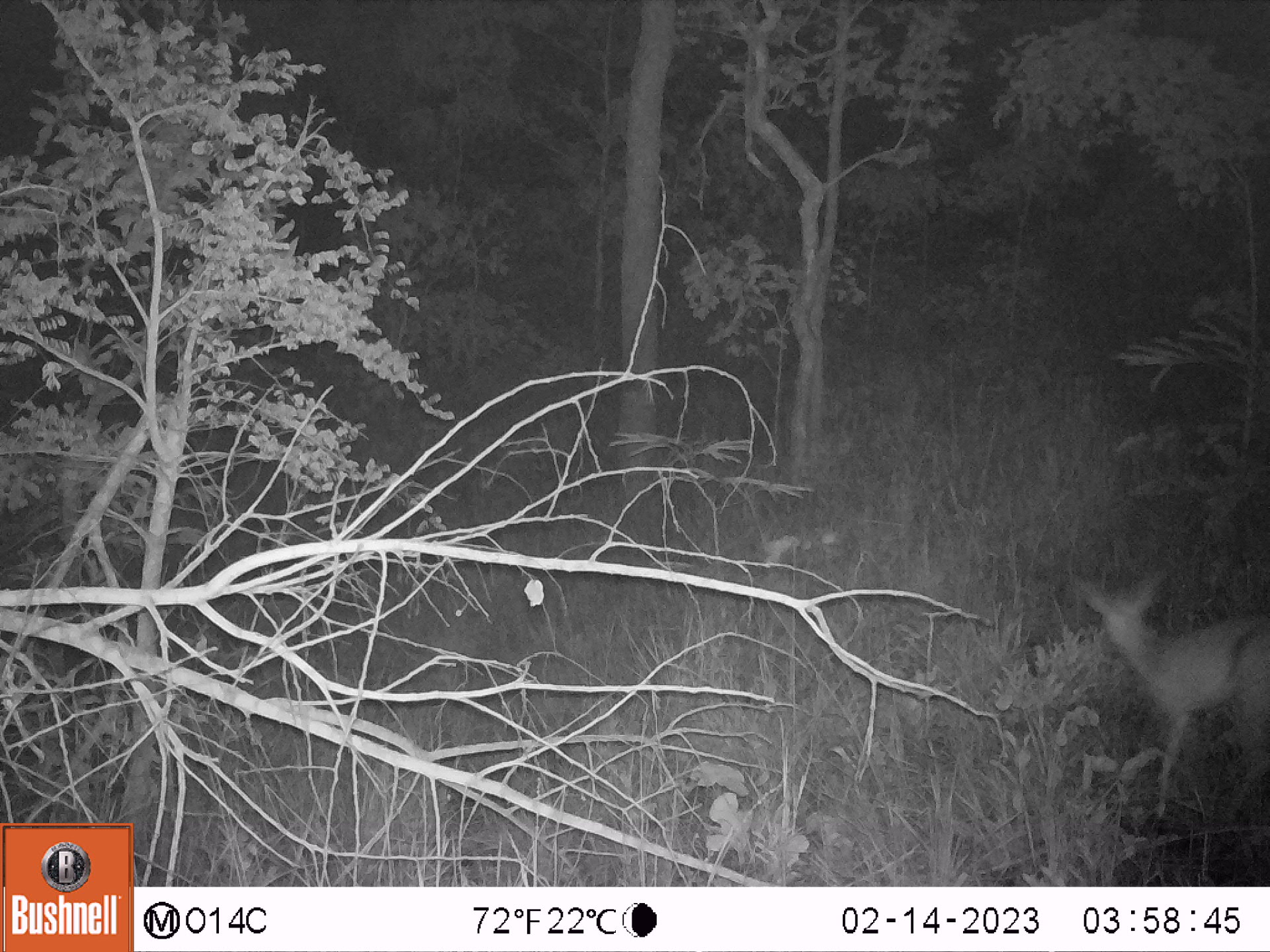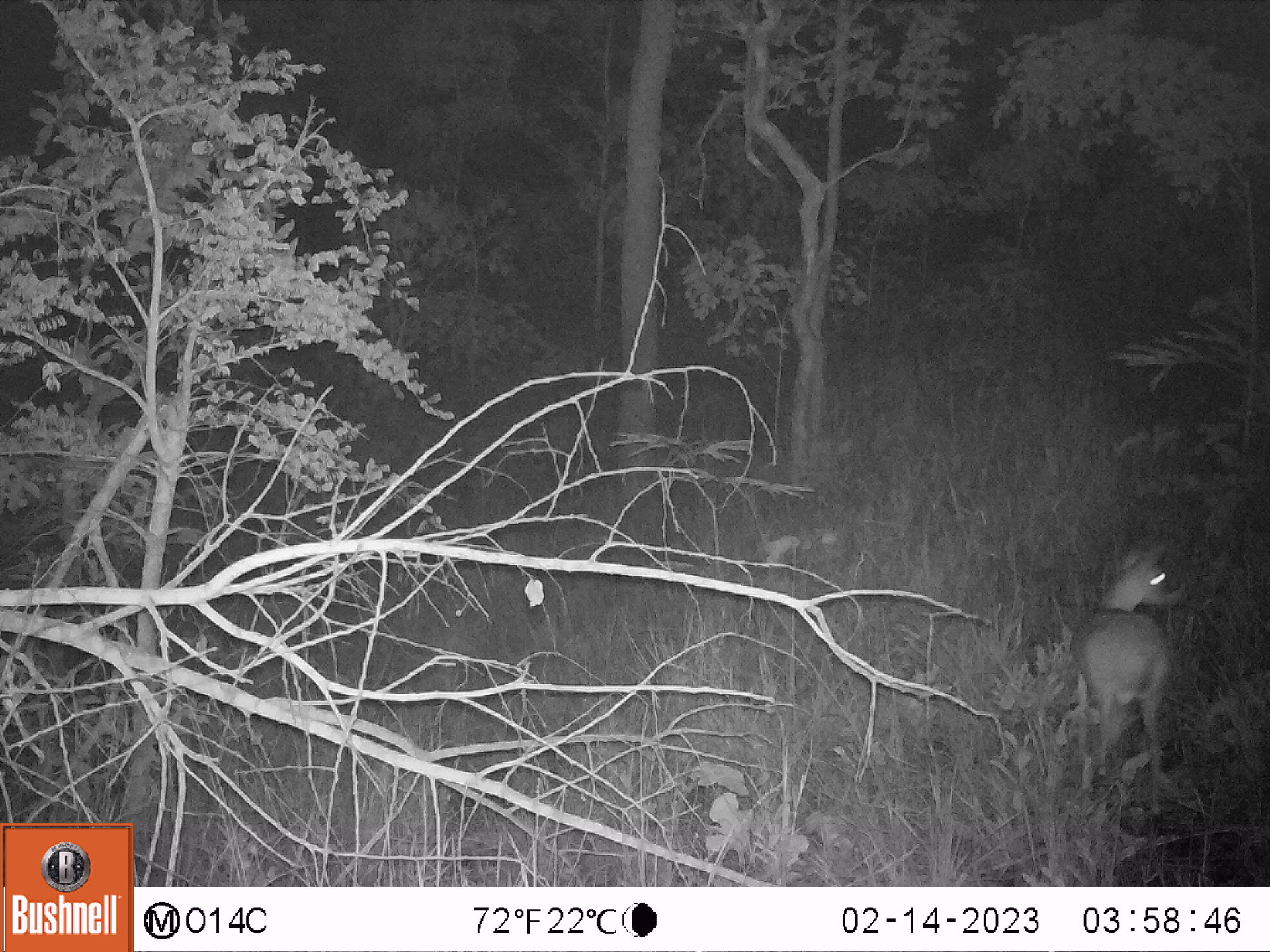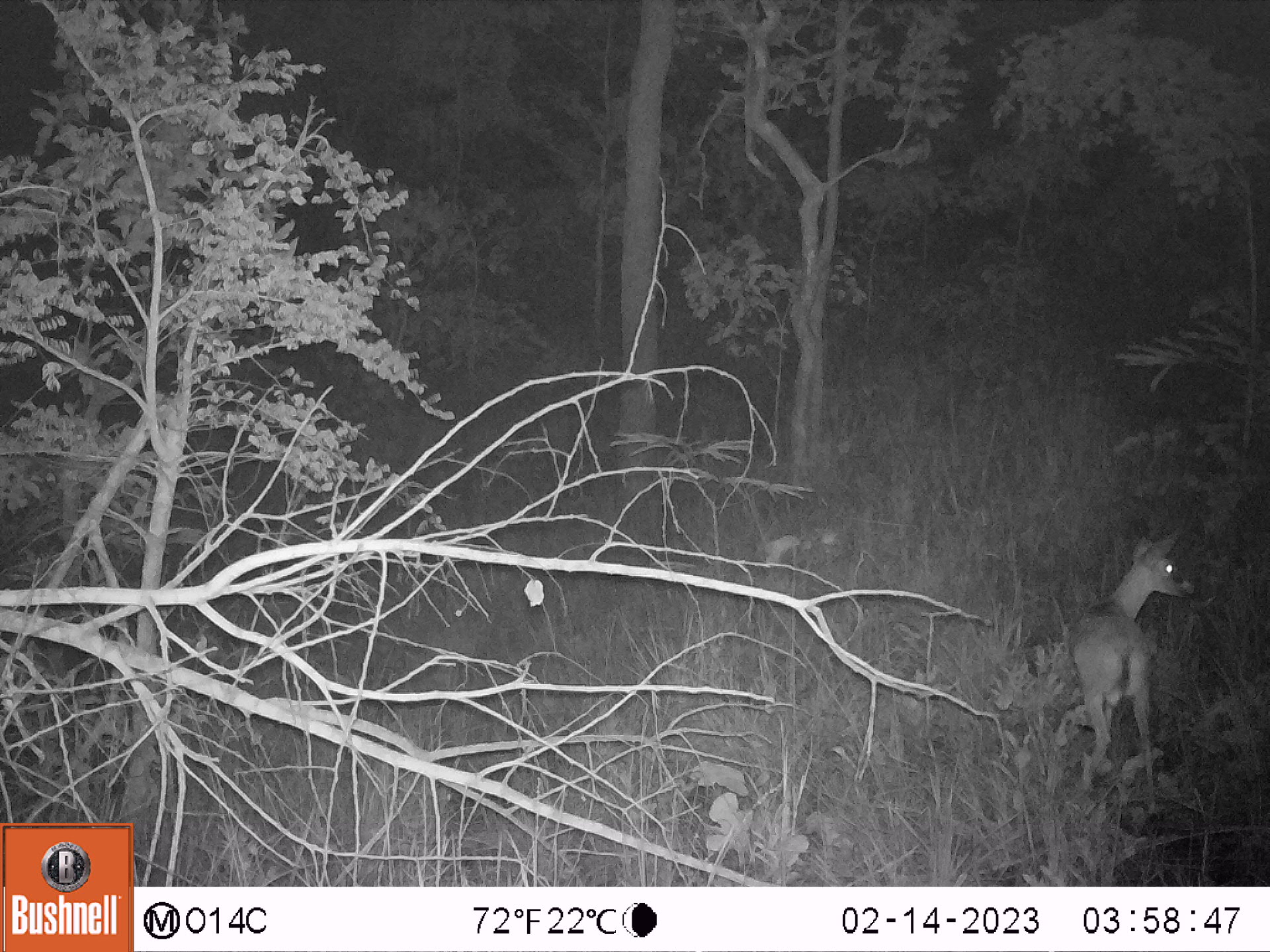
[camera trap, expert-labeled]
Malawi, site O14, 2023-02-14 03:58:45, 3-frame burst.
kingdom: Animalia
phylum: Chordata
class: Mammalia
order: Artiodactyla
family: Bovidae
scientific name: Antilopinae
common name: small antelope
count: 1